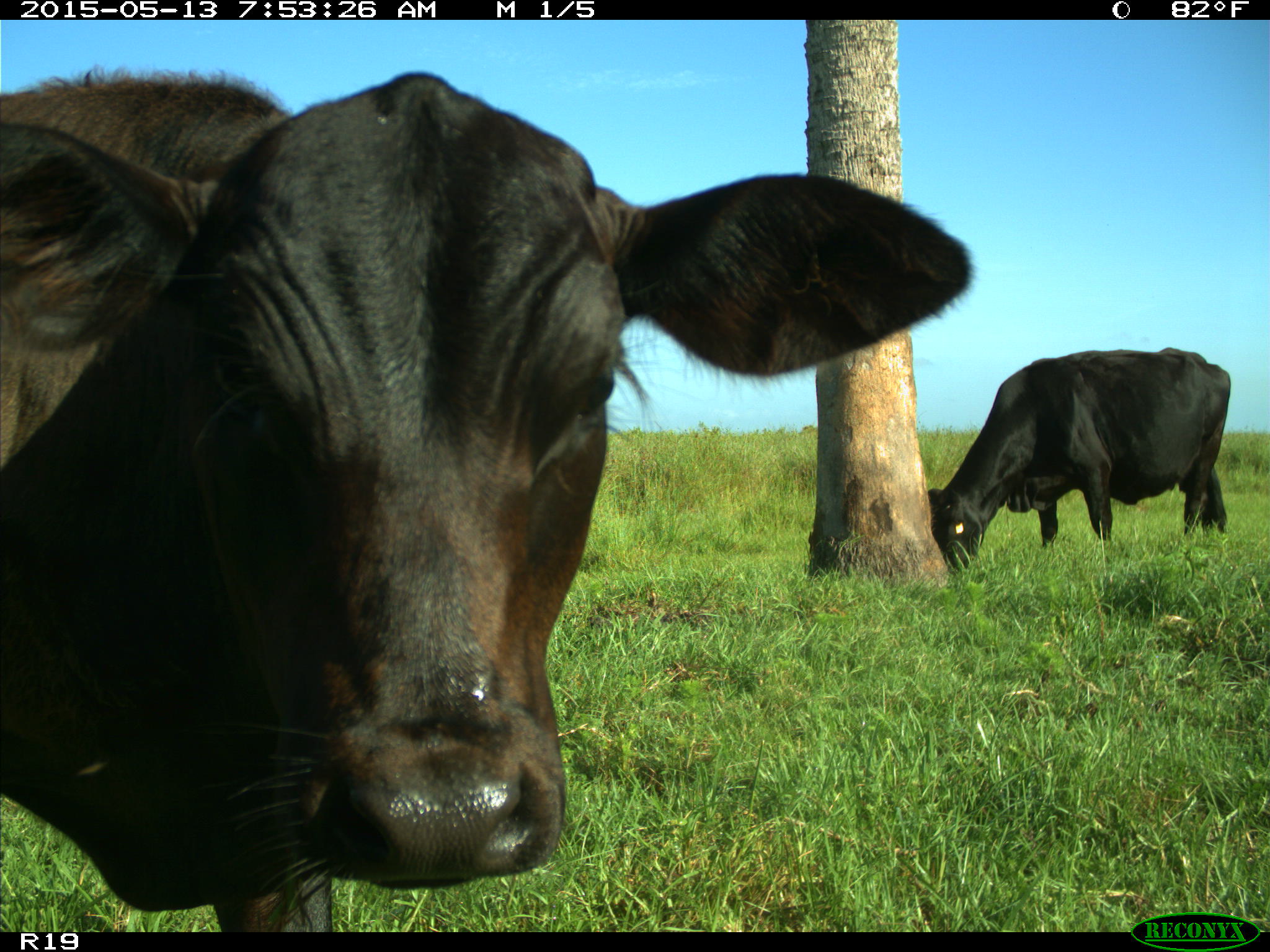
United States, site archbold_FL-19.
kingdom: Animalia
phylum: Chordata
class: Mammalia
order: Artiodactyla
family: Bovidae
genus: Bos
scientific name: Bos taurus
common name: domestic cow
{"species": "Bos taurus (domestic cow)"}